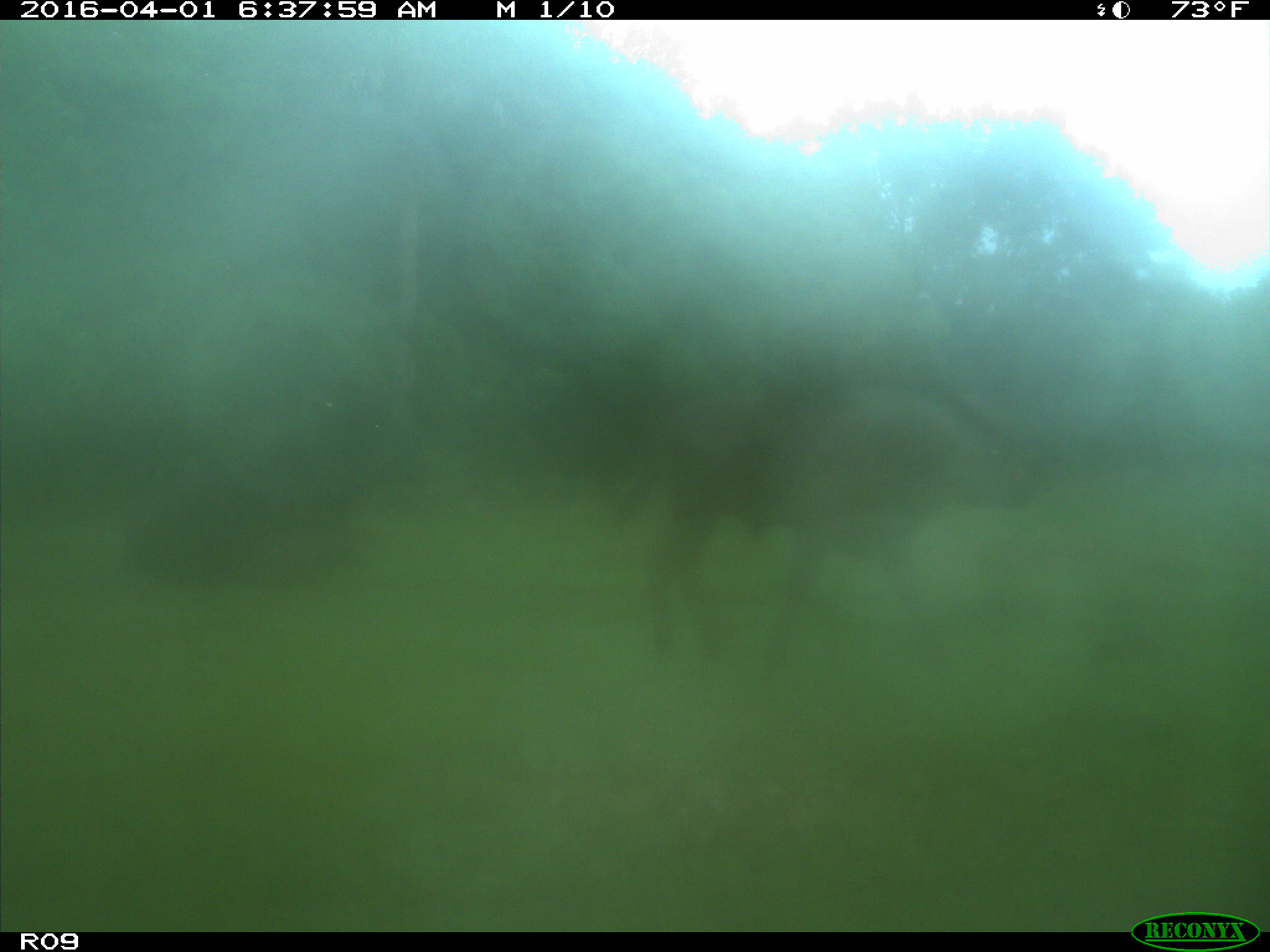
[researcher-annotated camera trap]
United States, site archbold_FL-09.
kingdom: Animalia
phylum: Chordata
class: Mammalia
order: Artiodactyla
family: Bovidae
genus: Bos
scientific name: Bos taurus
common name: domestic cow